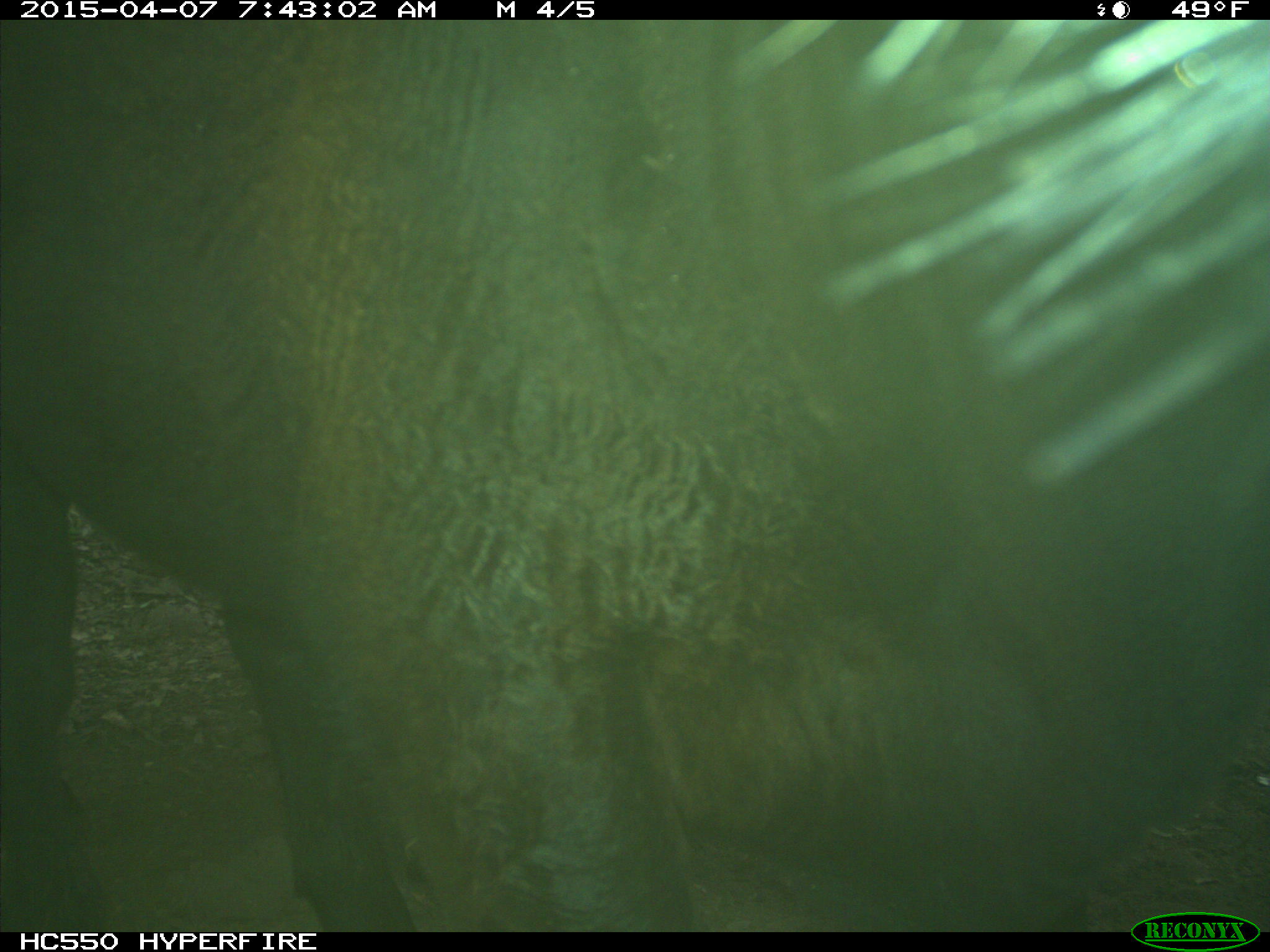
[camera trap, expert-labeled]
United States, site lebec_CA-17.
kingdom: Animalia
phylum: Chordata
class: Mammalia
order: Artiodactyla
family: Bovidae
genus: Bos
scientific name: Bos taurus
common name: domestic cow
Bos taurus (domestic cow).